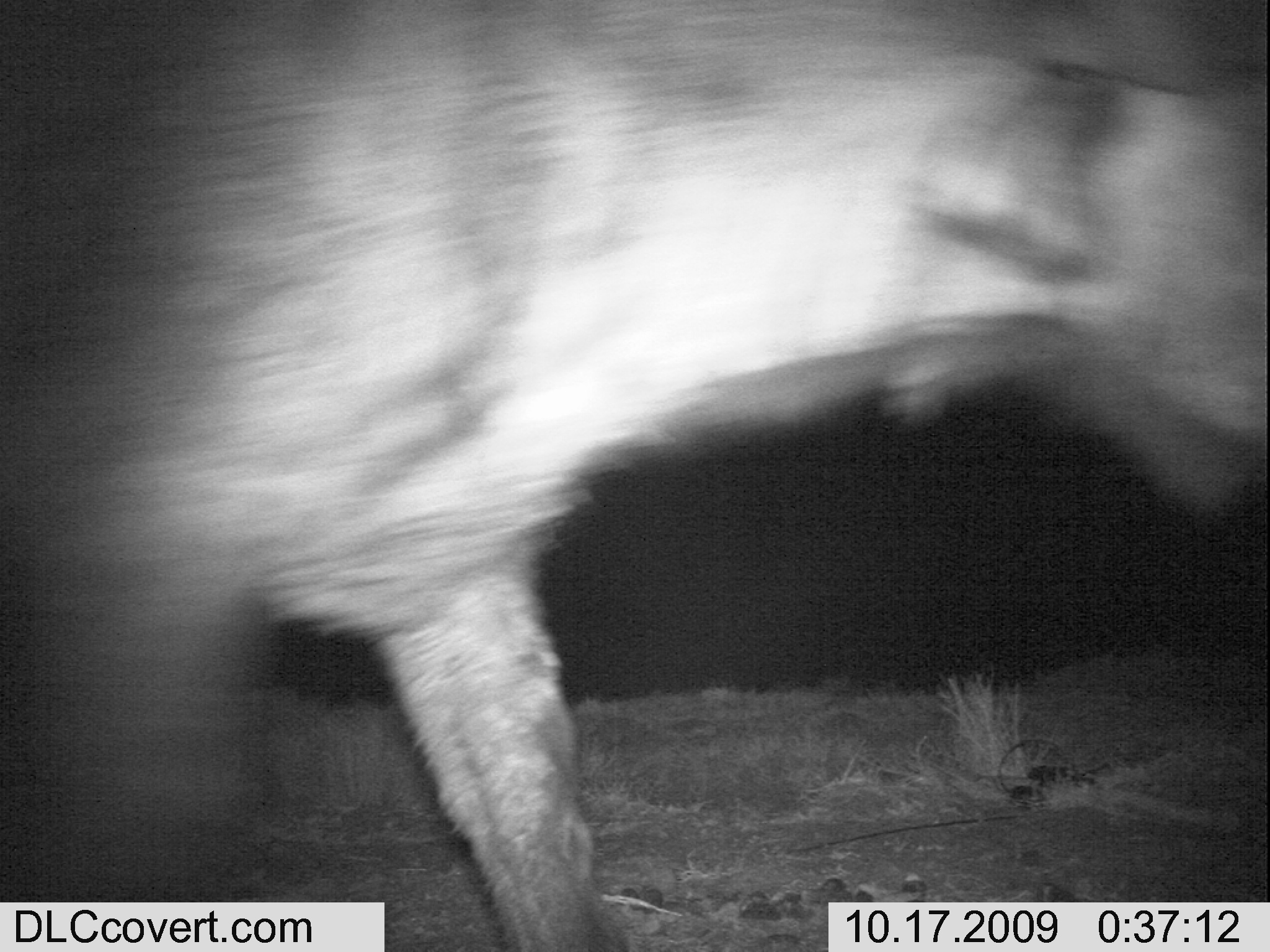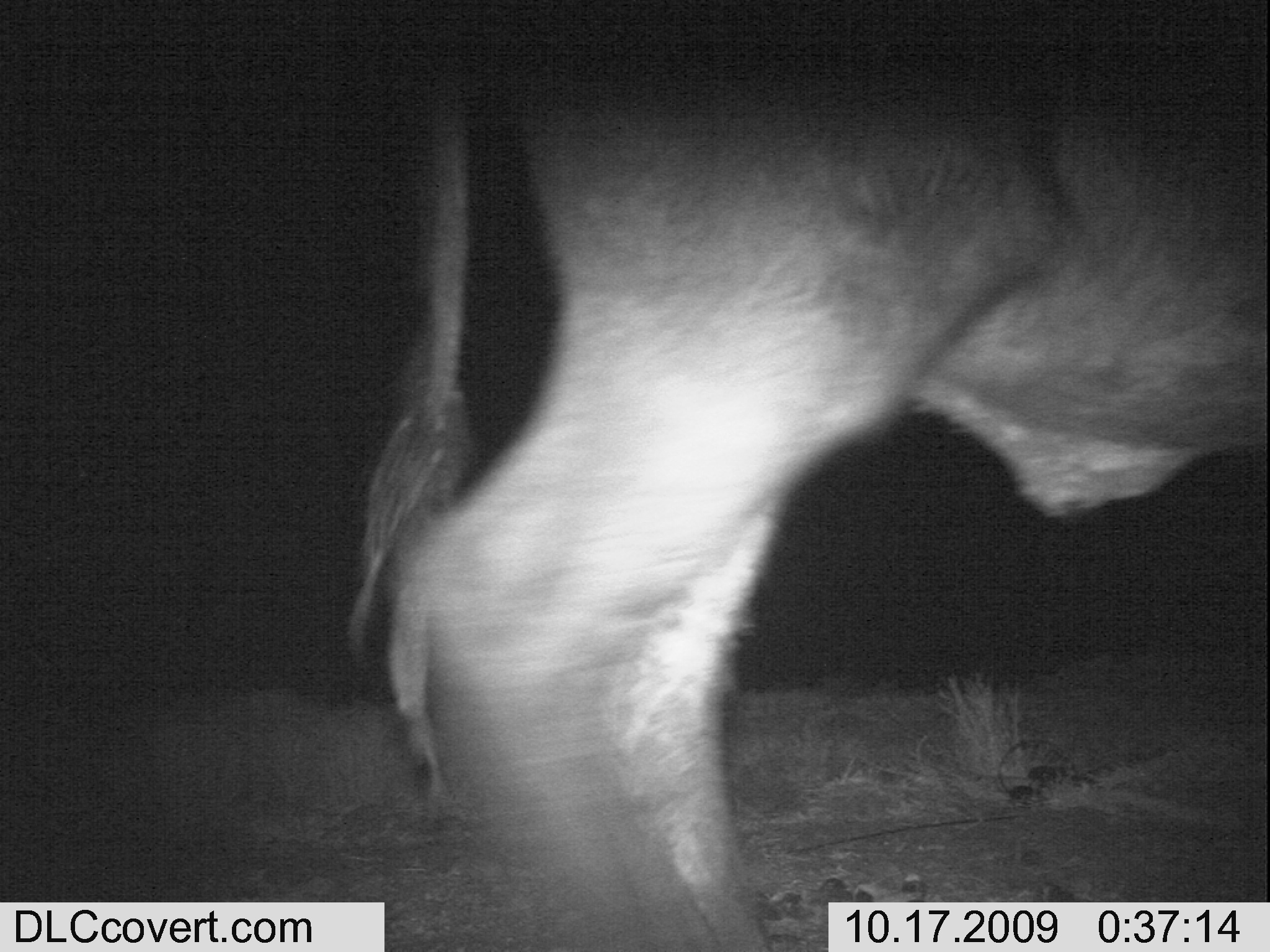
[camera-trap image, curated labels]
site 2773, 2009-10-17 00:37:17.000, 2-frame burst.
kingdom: Animalia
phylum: Chordata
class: Mammalia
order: Artiodactyla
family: Bovidae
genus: Syncerus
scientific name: Syncerus caffer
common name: african buffalo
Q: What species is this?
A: Syncerus caffer (african buffalo).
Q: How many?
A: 1.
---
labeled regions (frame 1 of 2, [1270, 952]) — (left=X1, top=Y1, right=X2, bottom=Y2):
syncerus caffer: (left=0, top=0, right=1270, bottom=950)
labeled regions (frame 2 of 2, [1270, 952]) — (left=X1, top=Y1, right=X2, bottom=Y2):
syncerus caffer: (left=339, top=0, right=1270, bottom=950)